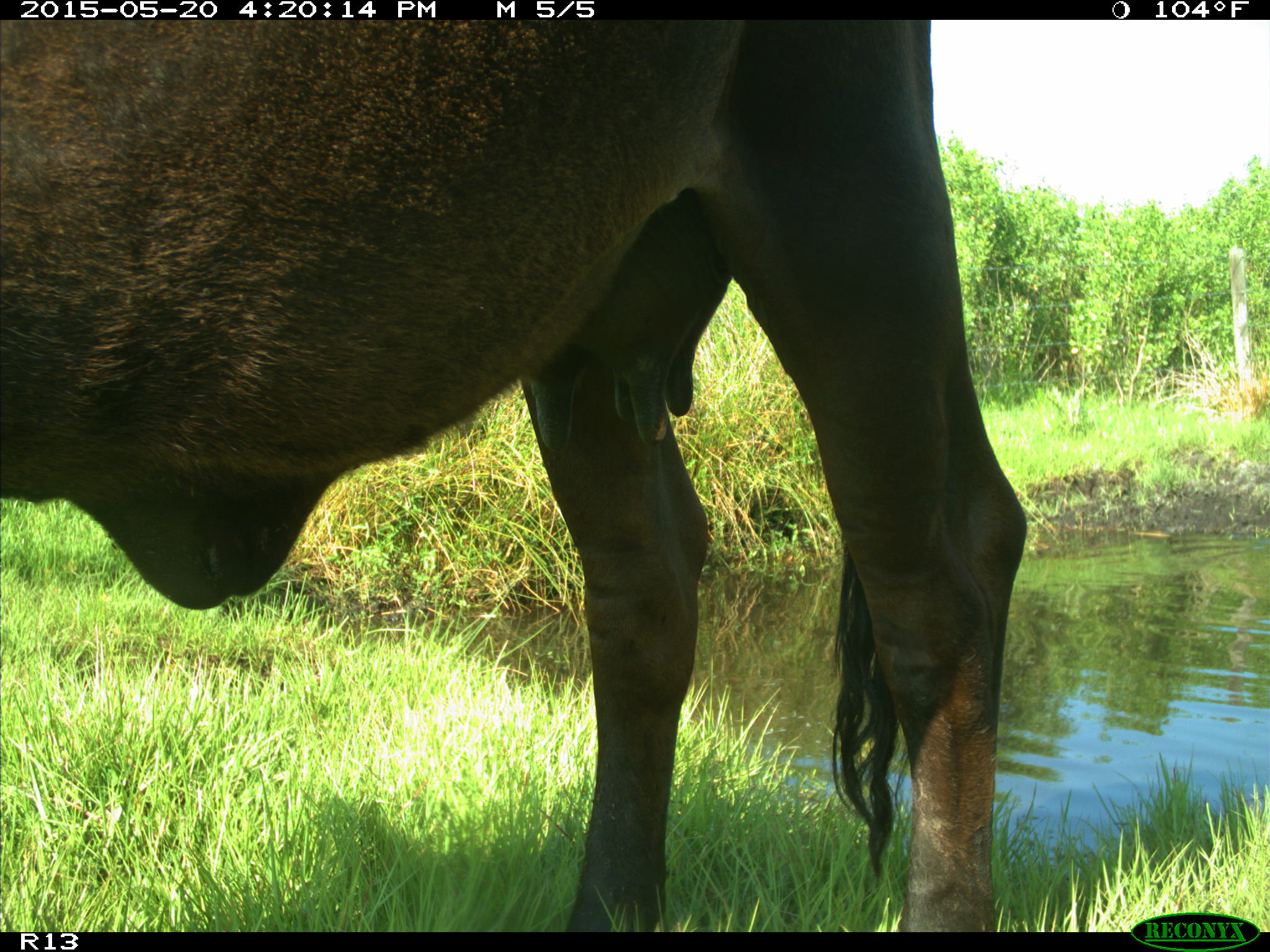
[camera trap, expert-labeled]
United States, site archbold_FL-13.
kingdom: Animalia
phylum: Chordata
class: Mammalia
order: Artiodactyla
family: Bovidae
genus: Bos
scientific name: Bos taurus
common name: domestic cow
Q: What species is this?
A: Bos taurus (domestic cow).